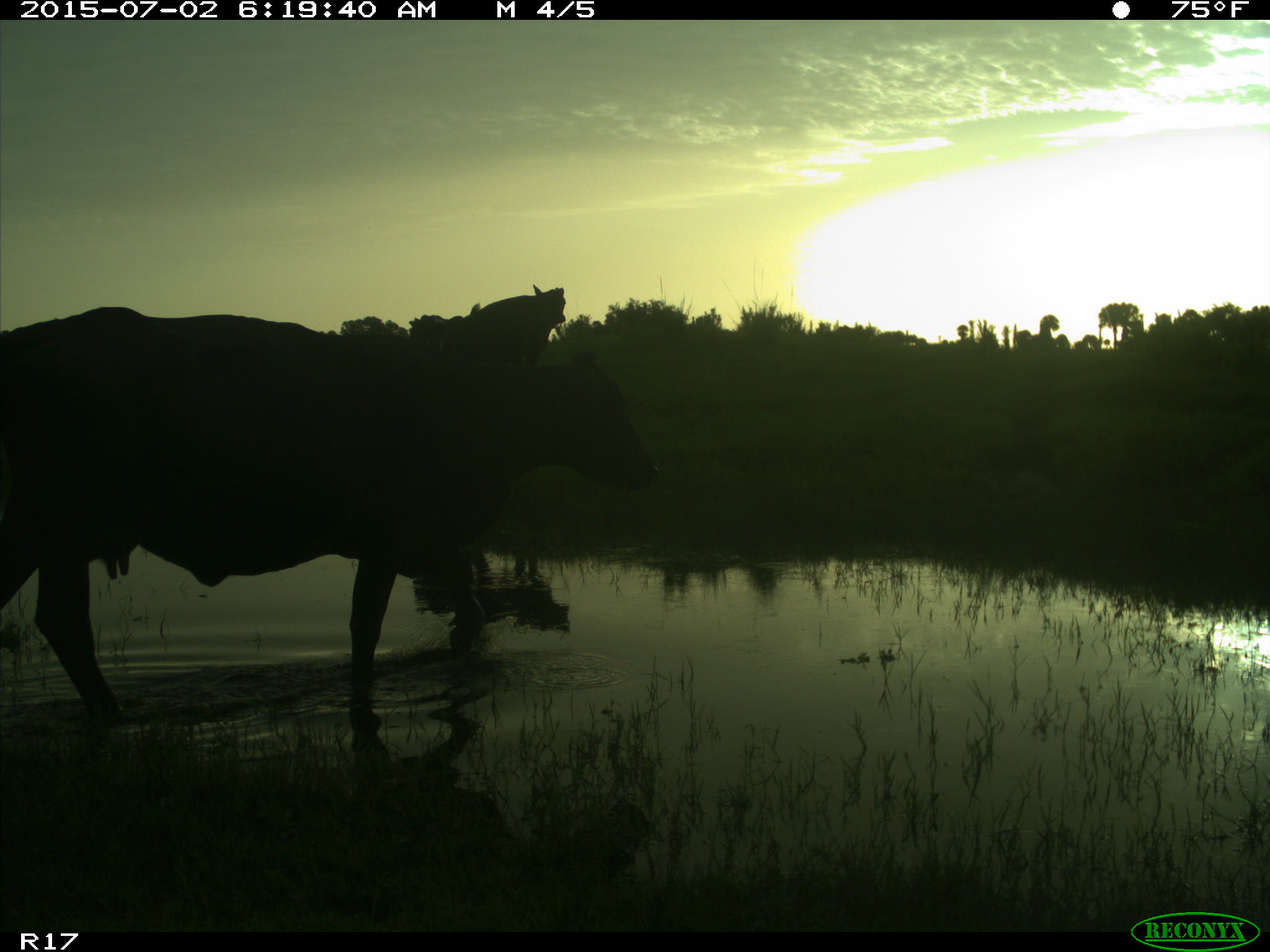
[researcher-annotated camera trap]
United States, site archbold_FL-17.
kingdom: Animalia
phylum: Chordata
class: Mammalia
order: Artiodactyla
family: Bovidae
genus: Bos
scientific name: Bos taurus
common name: domestic cow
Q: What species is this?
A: Bos taurus (domestic cow).